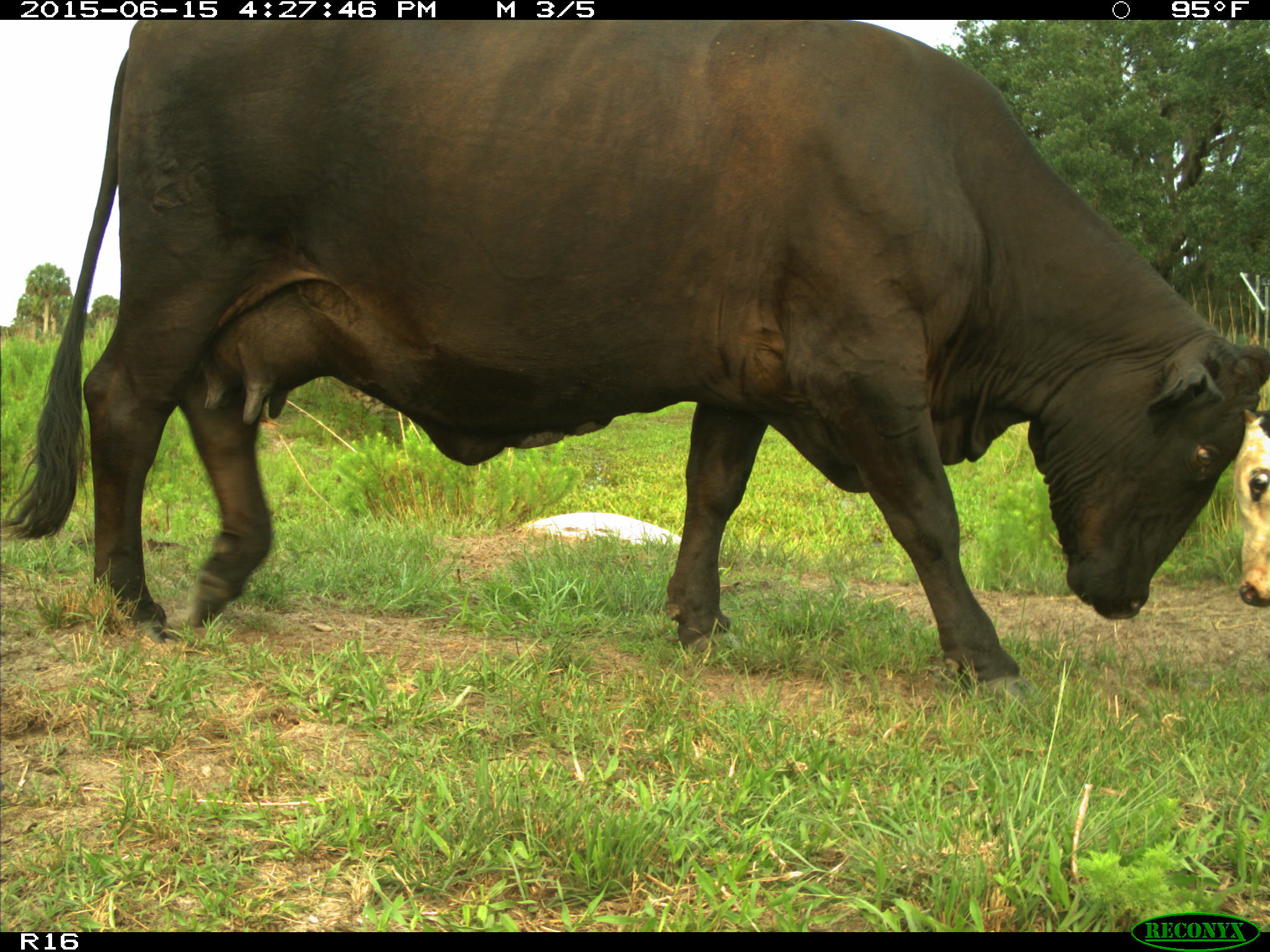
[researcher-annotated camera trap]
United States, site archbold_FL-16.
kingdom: Animalia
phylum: Chordata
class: Mammalia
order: Artiodactyla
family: Bovidae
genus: Bos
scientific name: Bos taurus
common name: domestic cow